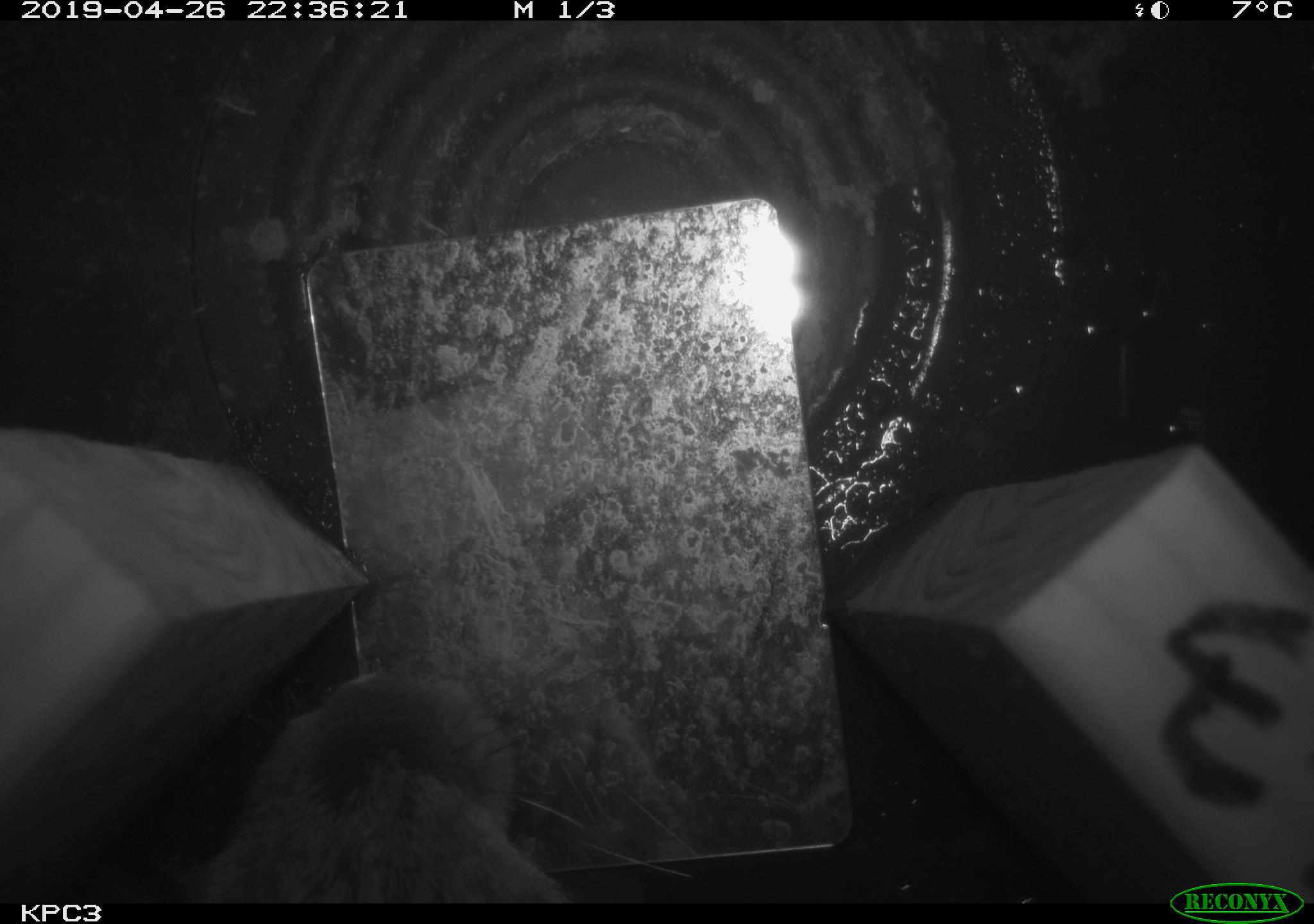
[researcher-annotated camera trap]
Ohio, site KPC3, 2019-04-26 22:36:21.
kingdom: Animalia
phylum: Chordata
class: Mammalia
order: Lagomorpha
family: Leporidae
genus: Sylvilagus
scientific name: Sylvilagus floridanus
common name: eastern cottontail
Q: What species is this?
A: Eastern cottontail (Sylvilagus floridanus).